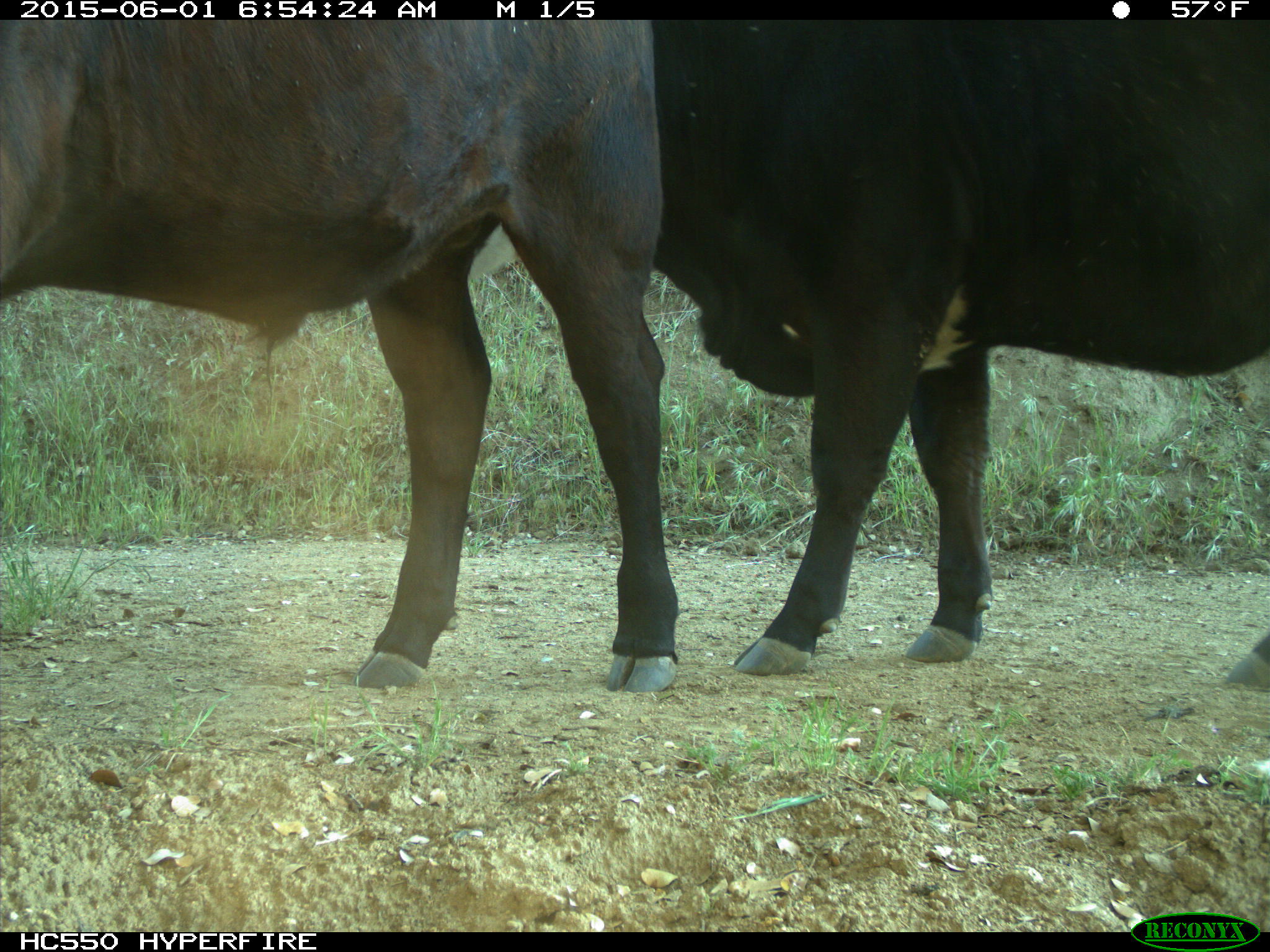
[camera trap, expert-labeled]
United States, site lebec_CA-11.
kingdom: Animalia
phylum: Chordata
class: Mammalia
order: Artiodactyla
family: Bovidae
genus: Bos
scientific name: Bos taurus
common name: domestic cow